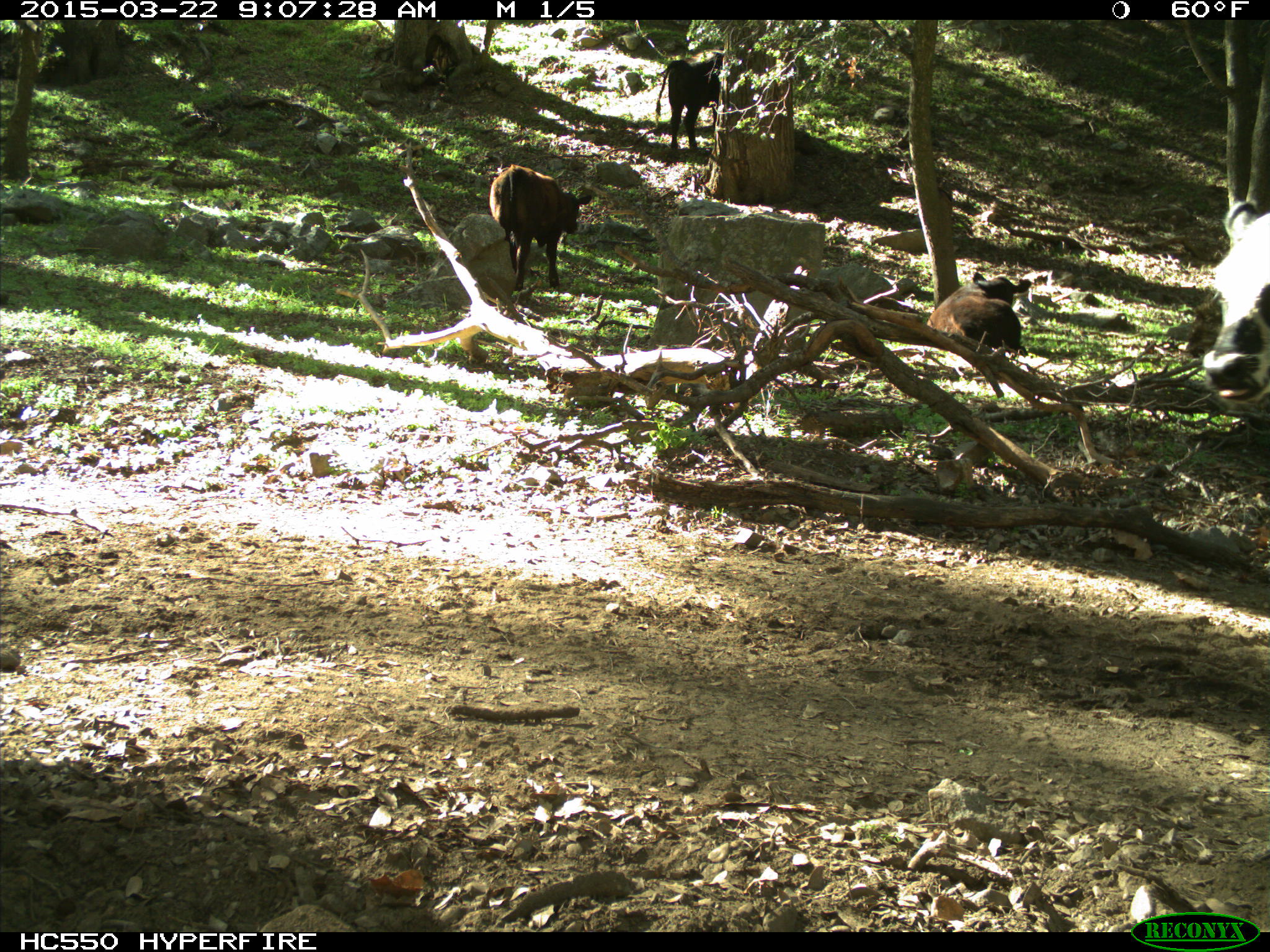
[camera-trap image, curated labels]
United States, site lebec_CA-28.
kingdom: Animalia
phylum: Chordata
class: Mammalia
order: Artiodactyla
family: Bovidae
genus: Bos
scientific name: Bos taurus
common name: domestic cow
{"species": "Bos taurus (domestic cow)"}